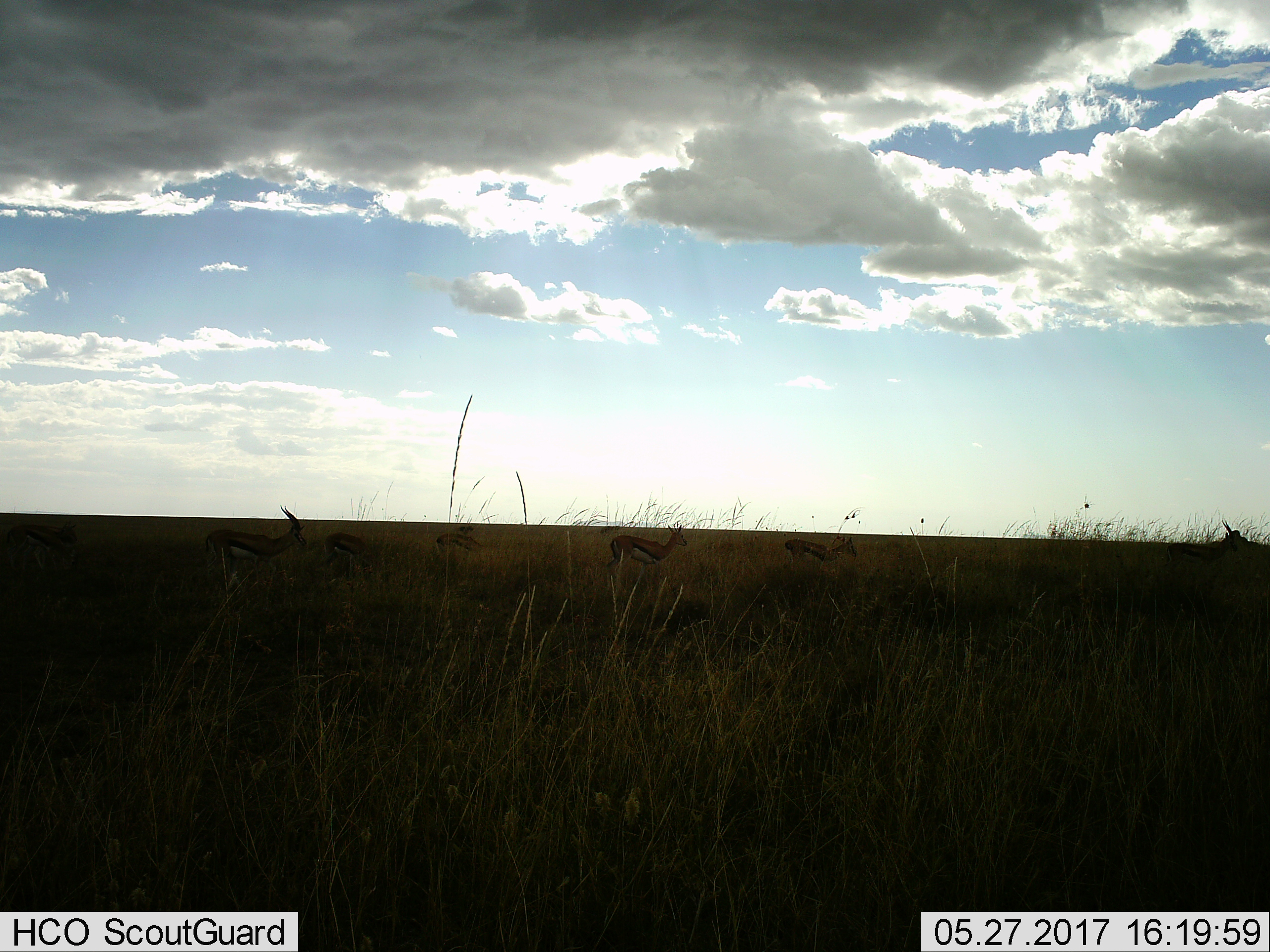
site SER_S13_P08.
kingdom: Animalia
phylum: Chordata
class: Mammalia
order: Artiodactyla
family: Bovidae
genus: Eudorcas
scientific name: Eudorcas thomsonii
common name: thomson's gazelle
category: gazellethomsons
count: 6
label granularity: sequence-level